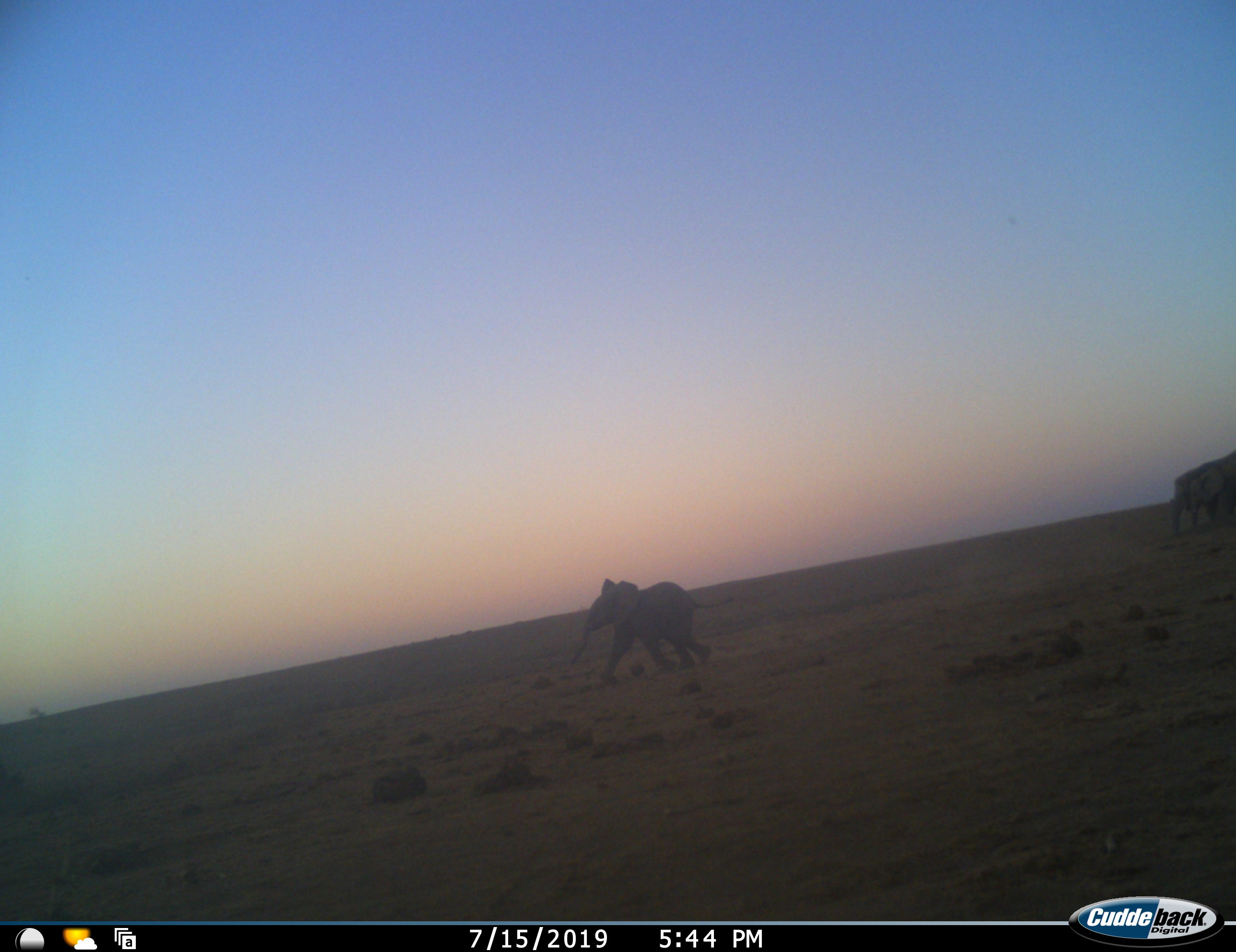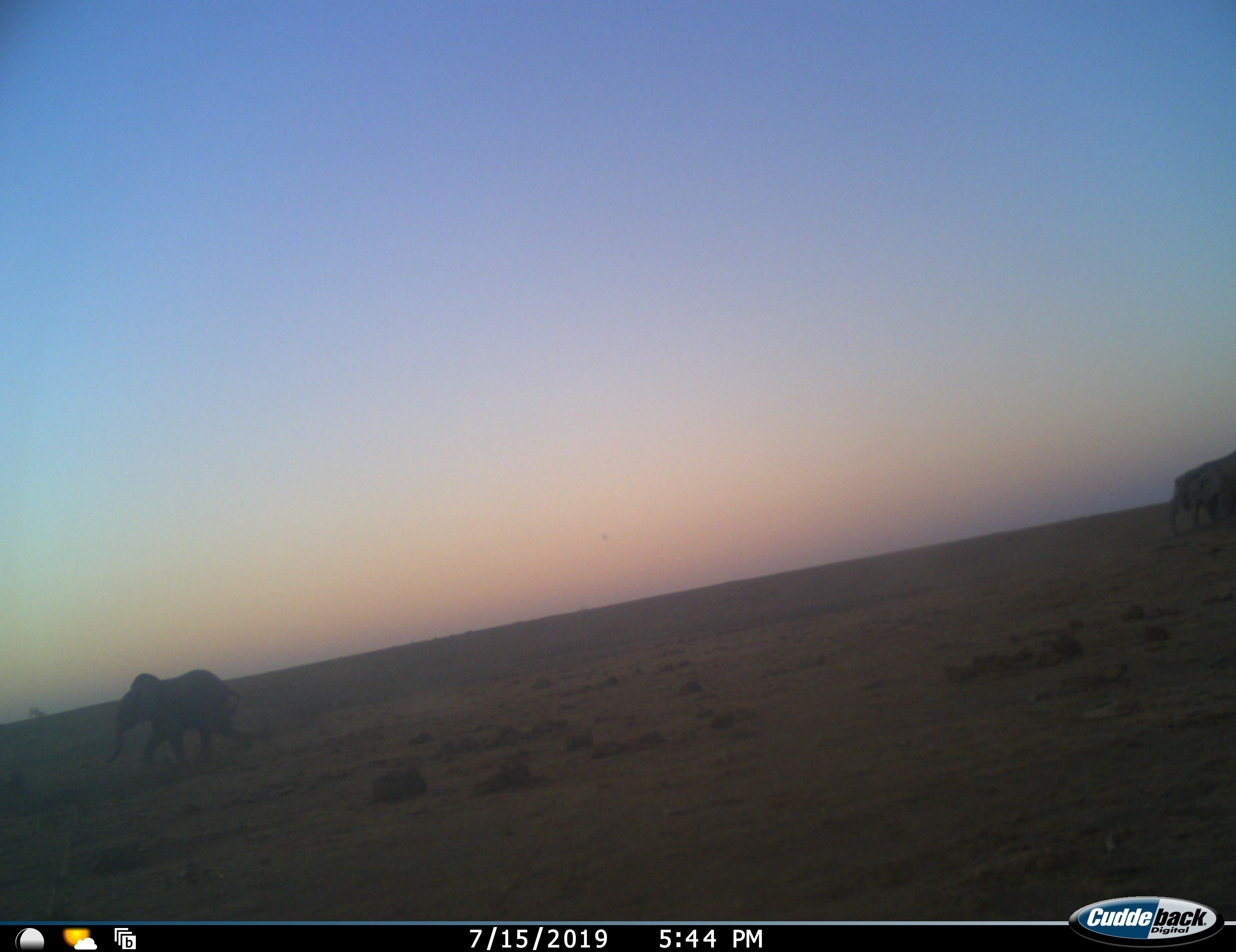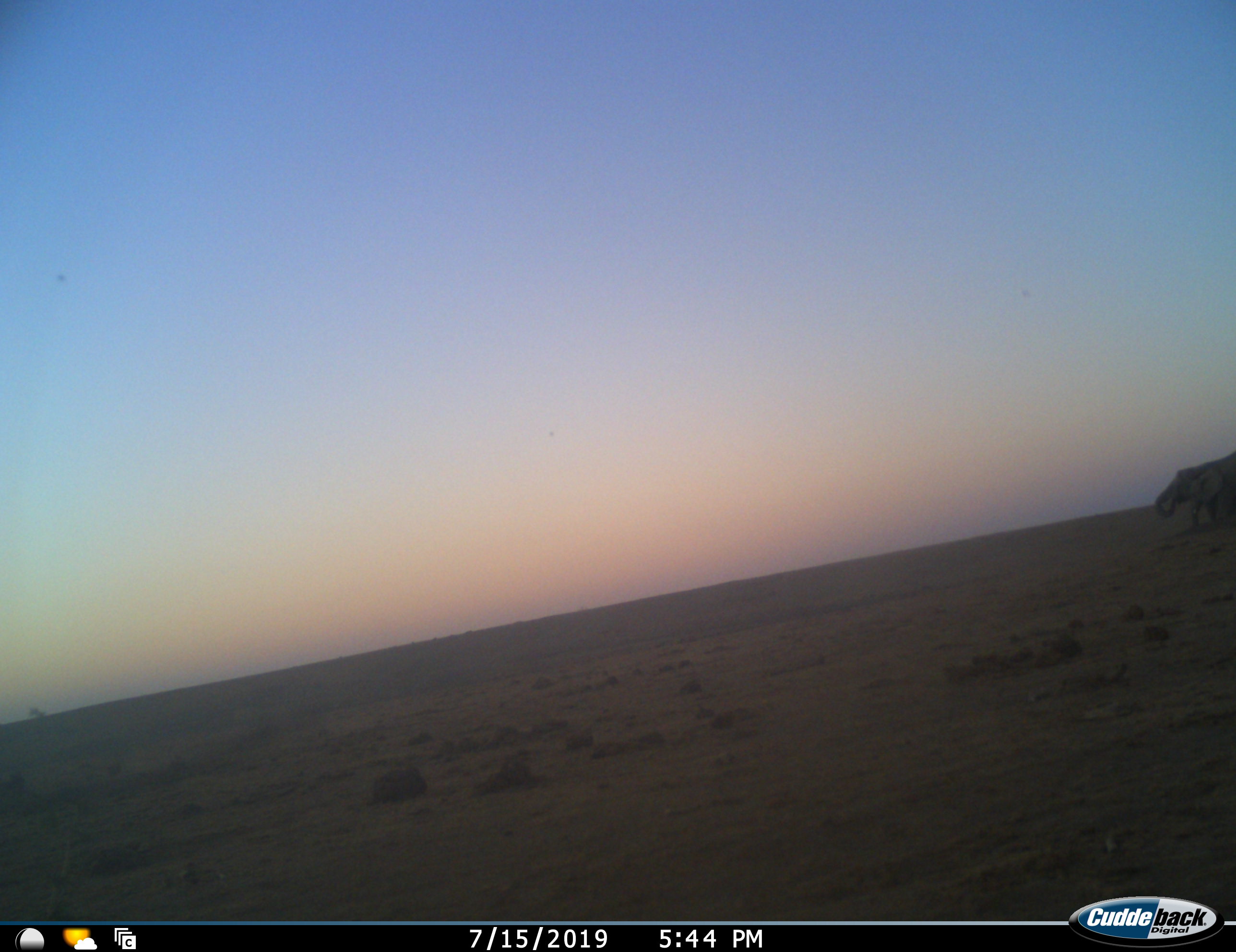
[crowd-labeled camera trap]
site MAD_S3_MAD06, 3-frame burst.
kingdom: Animalia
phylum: Chordata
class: Mammalia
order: Proboscidea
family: Elephantidae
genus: Loxodonta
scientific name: Loxodonta africana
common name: african bush elephant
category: elephant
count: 2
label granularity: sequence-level